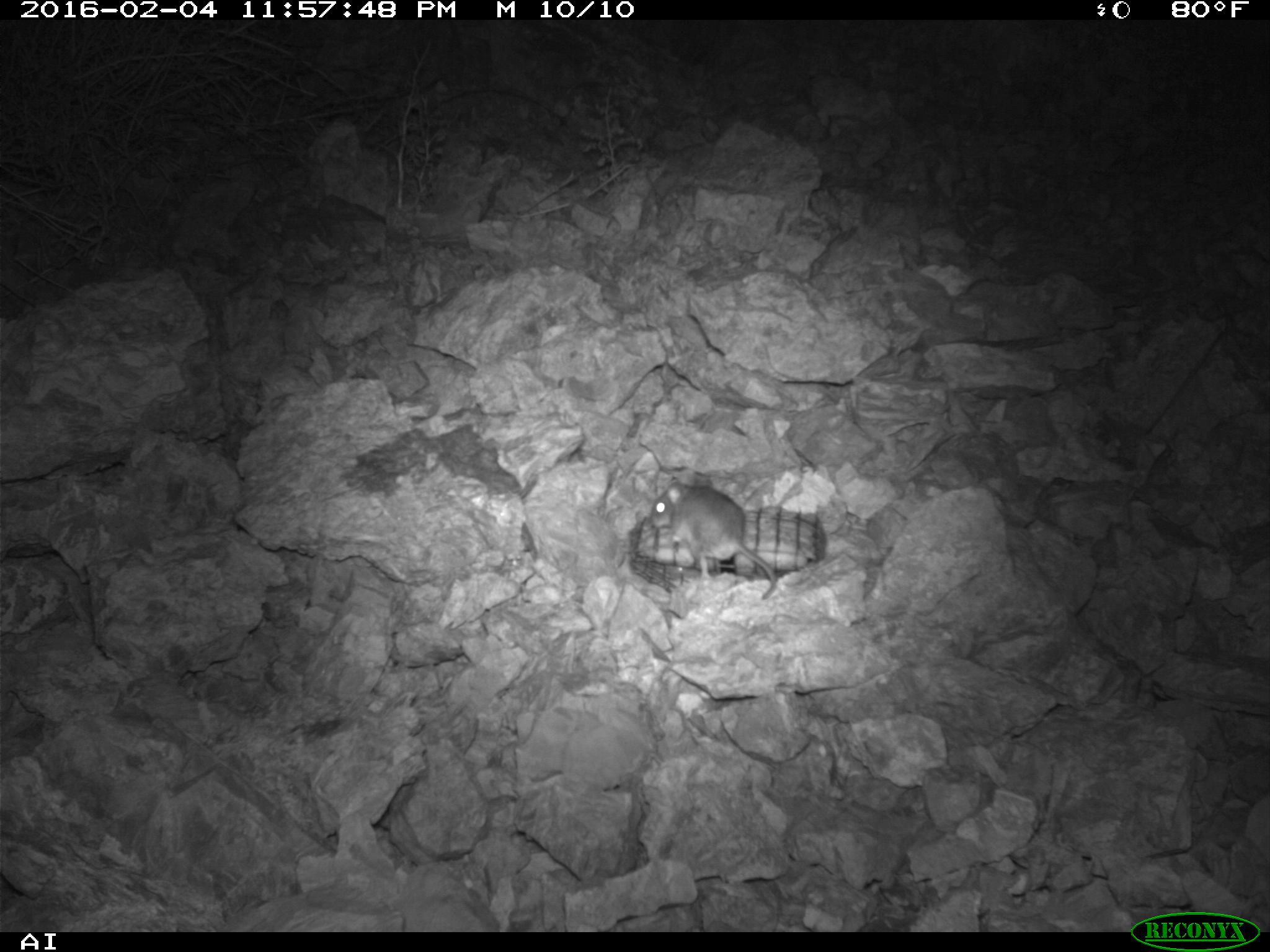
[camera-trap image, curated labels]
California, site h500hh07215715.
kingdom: Animalia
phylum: Chordata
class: Mammalia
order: Rodentia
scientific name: Rodentia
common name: rodent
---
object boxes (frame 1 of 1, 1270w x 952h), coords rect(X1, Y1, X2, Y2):
rodent: rect(651, 469, 776, 599)